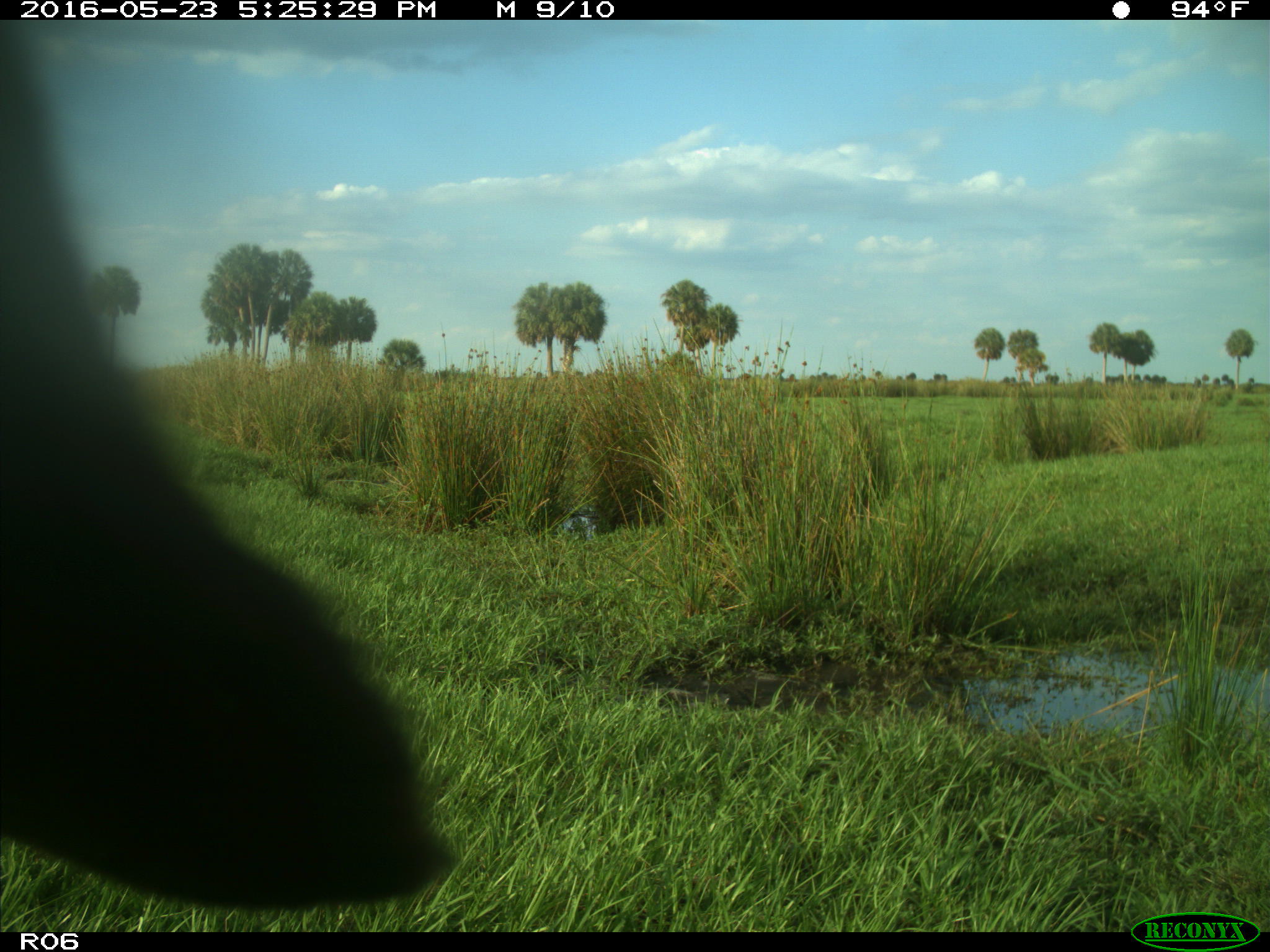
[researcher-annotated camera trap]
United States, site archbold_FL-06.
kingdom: Animalia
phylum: Chordata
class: Mammalia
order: Artiodactyla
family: Bovidae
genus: Bos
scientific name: Bos taurus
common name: domestic cow